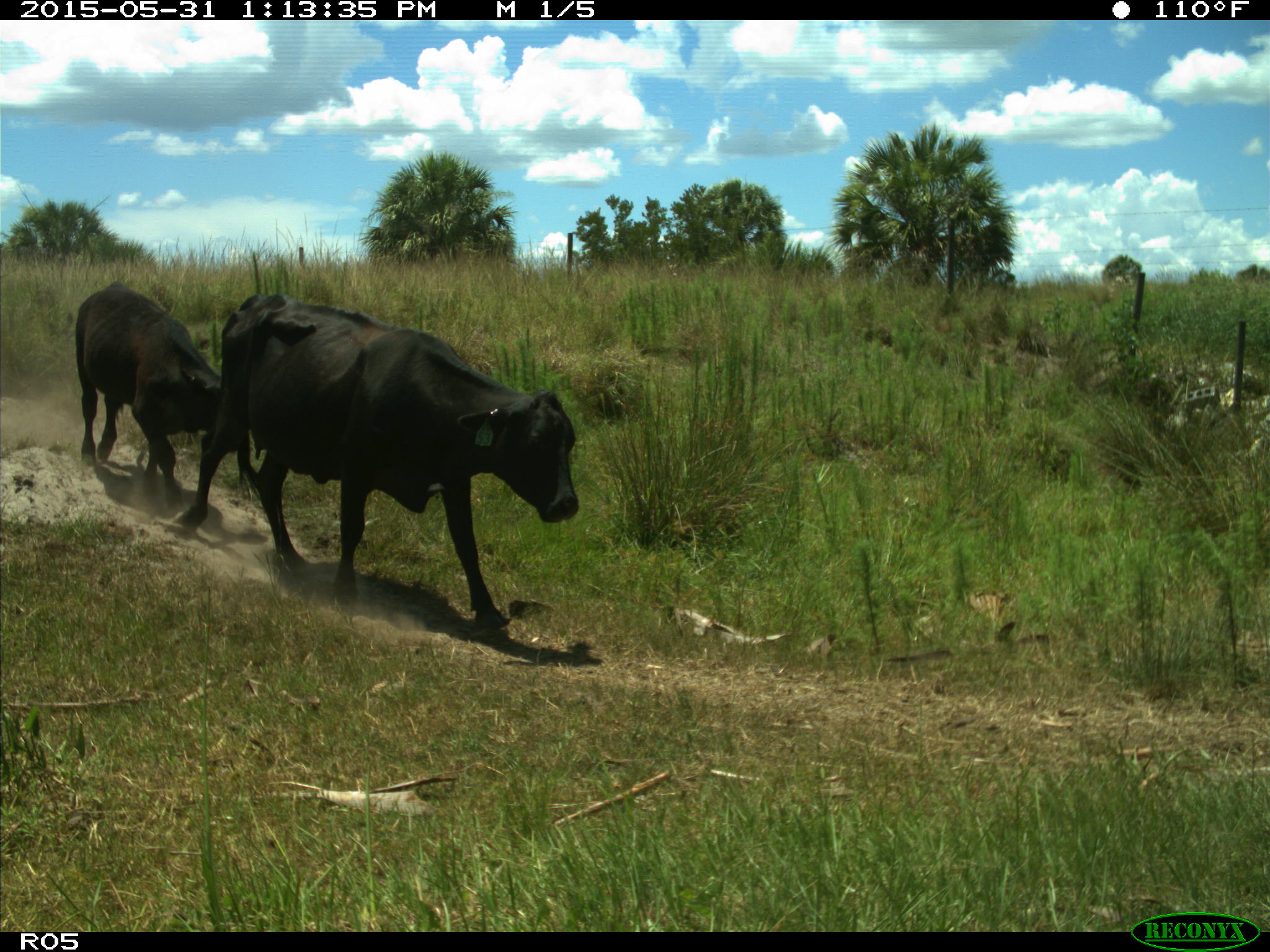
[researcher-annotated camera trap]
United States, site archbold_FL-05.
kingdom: Animalia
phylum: Chordata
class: Mammalia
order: Artiodactyla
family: Bovidae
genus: Bos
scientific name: Bos taurus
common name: domestic cow